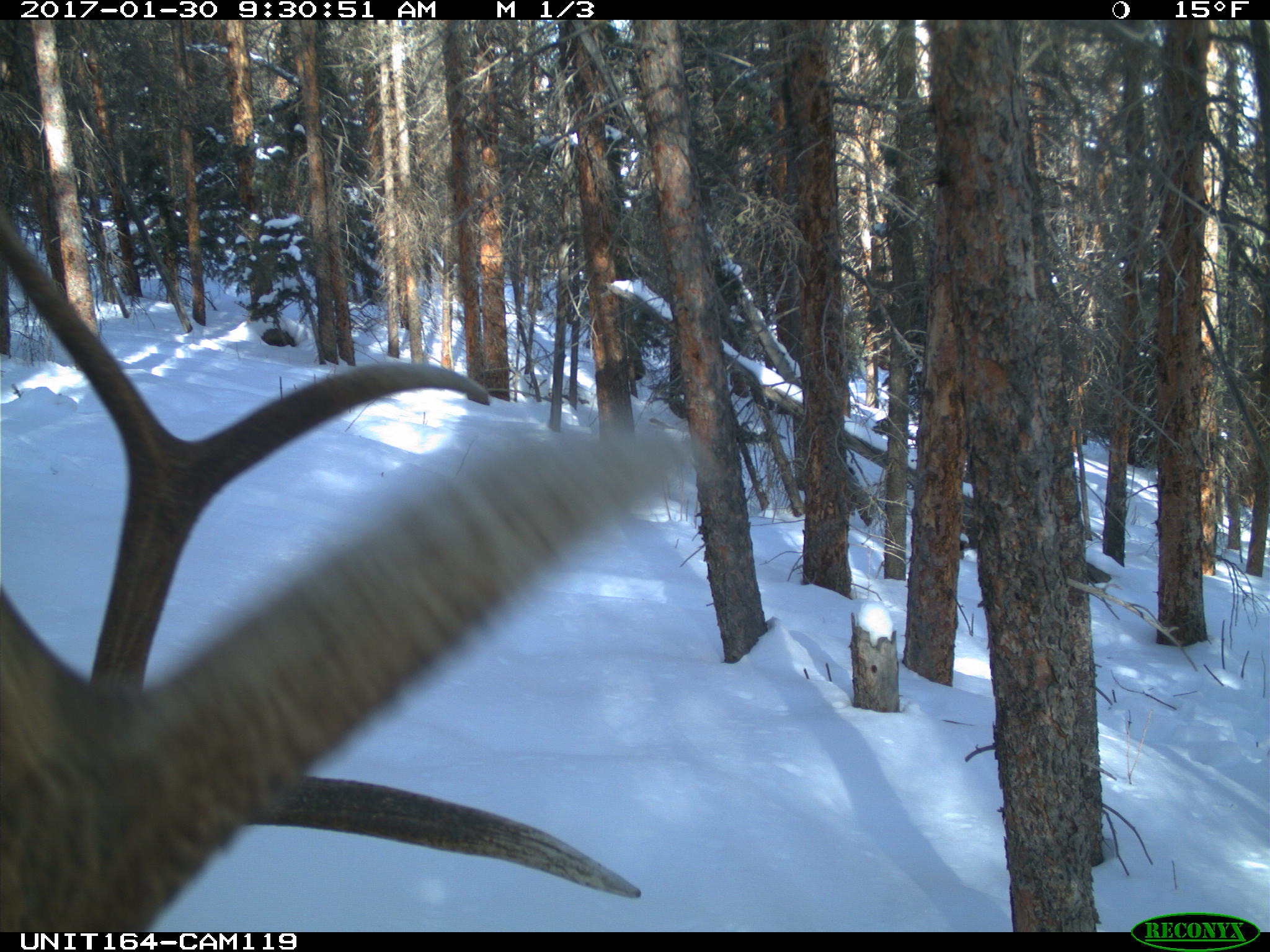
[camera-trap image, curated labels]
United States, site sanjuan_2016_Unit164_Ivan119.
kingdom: Animalia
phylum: Chordata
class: Mammalia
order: Artiodactyla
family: Cervidae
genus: Cervus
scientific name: Cervus elaphus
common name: red deer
Cervus elaphus (red deer).